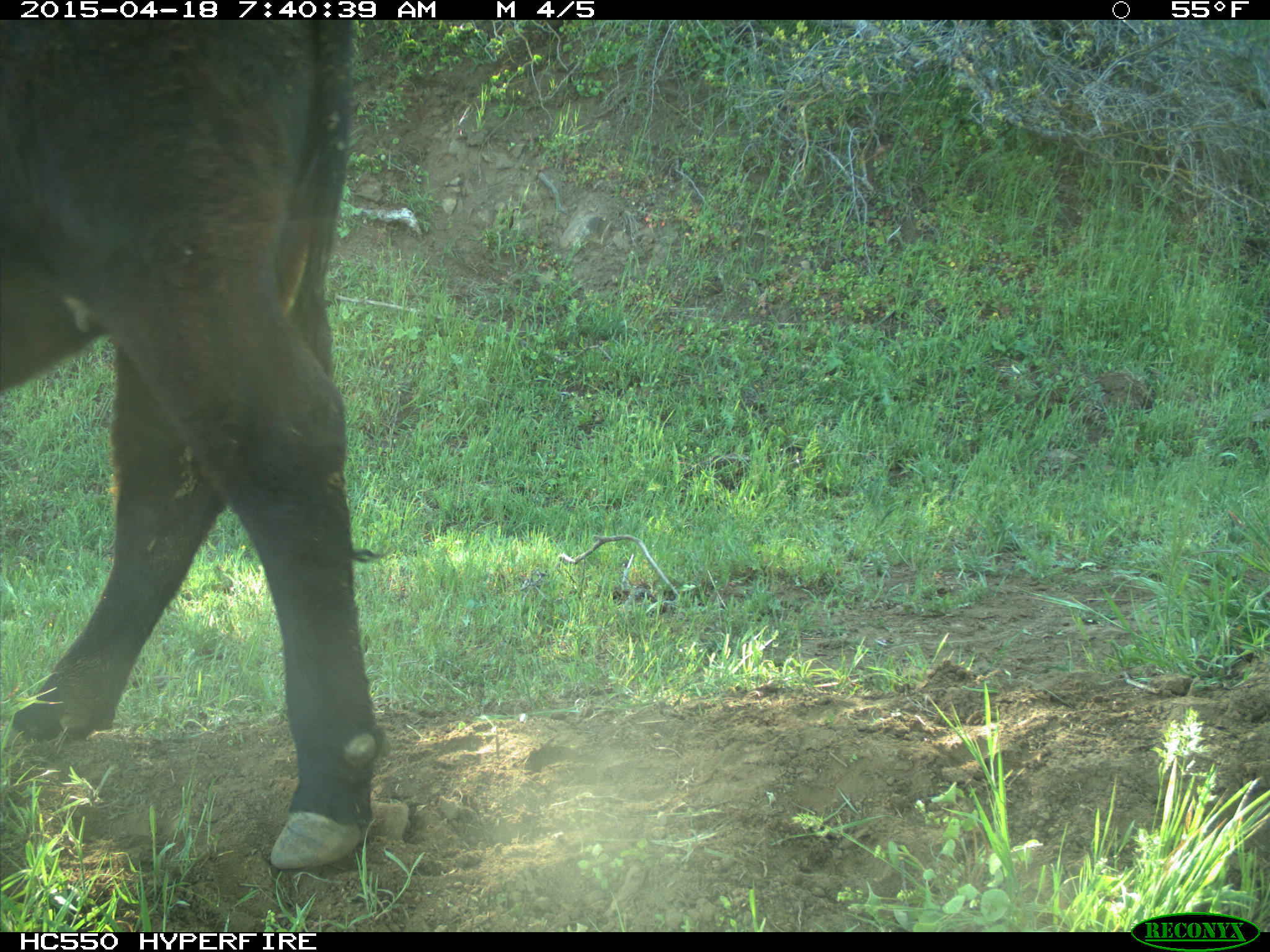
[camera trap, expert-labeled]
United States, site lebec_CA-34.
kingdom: Animalia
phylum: Chordata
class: Mammalia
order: Artiodactyla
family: Bovidae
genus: Bos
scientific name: Bos taurus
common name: domestic cow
Bos taurus (domestic cow).